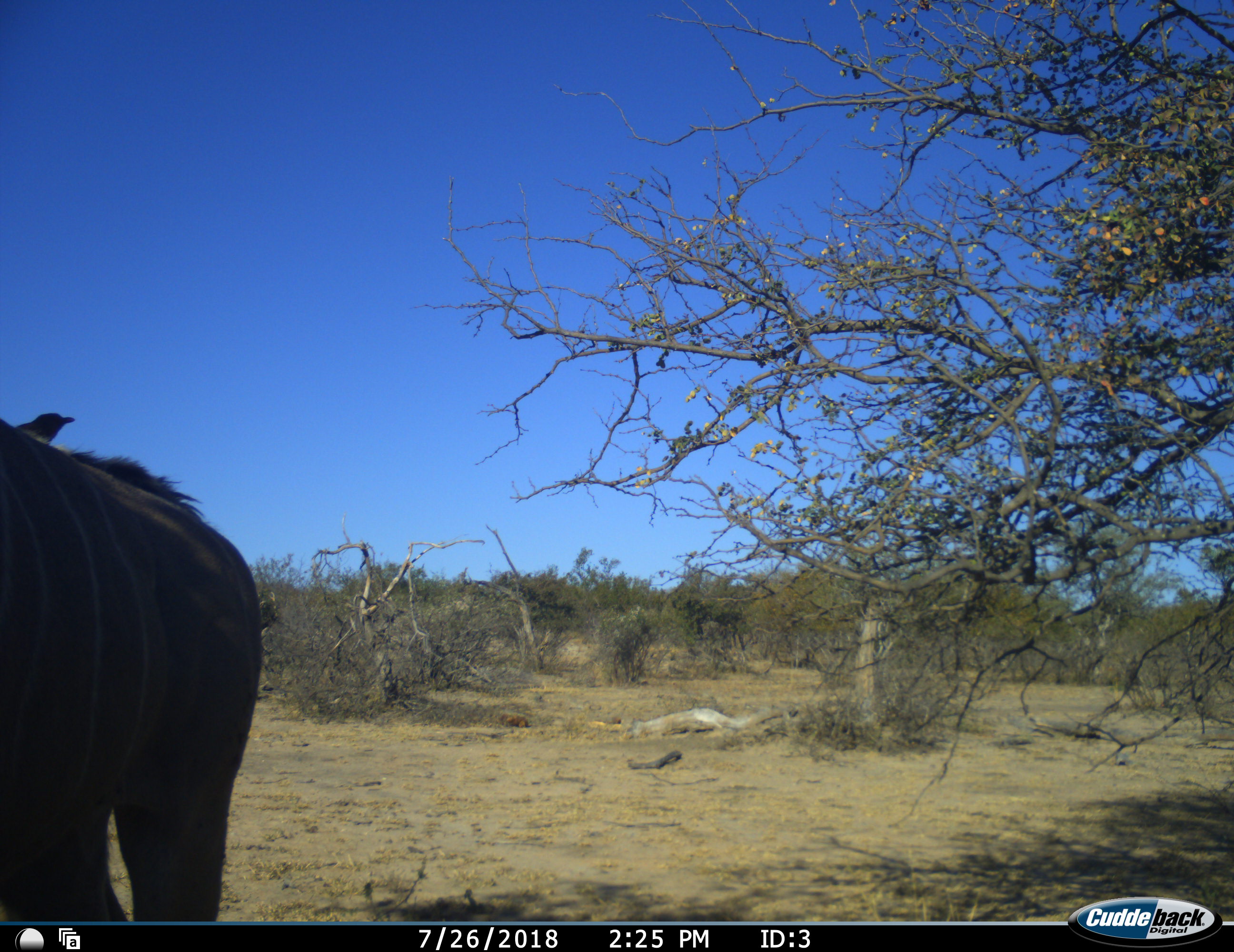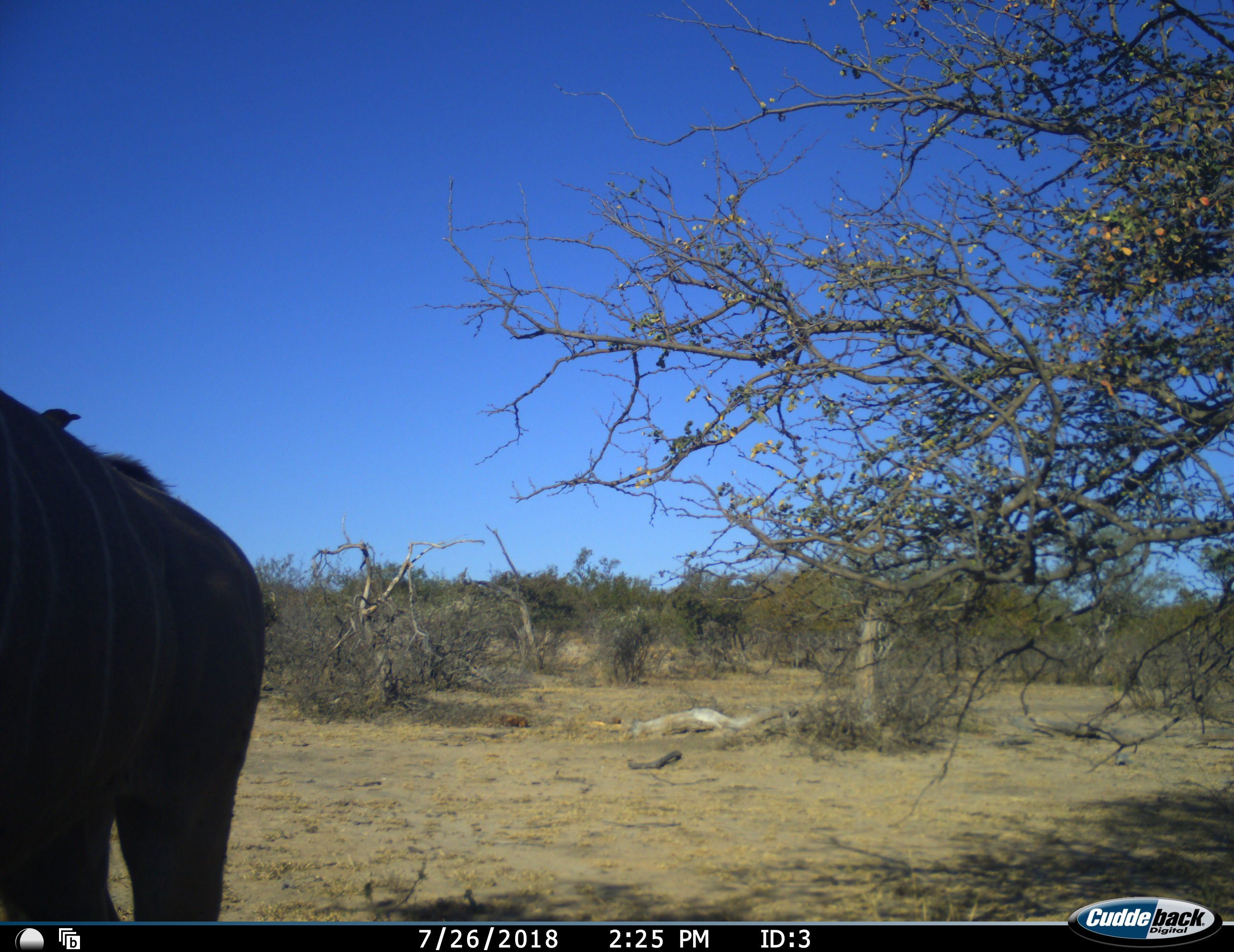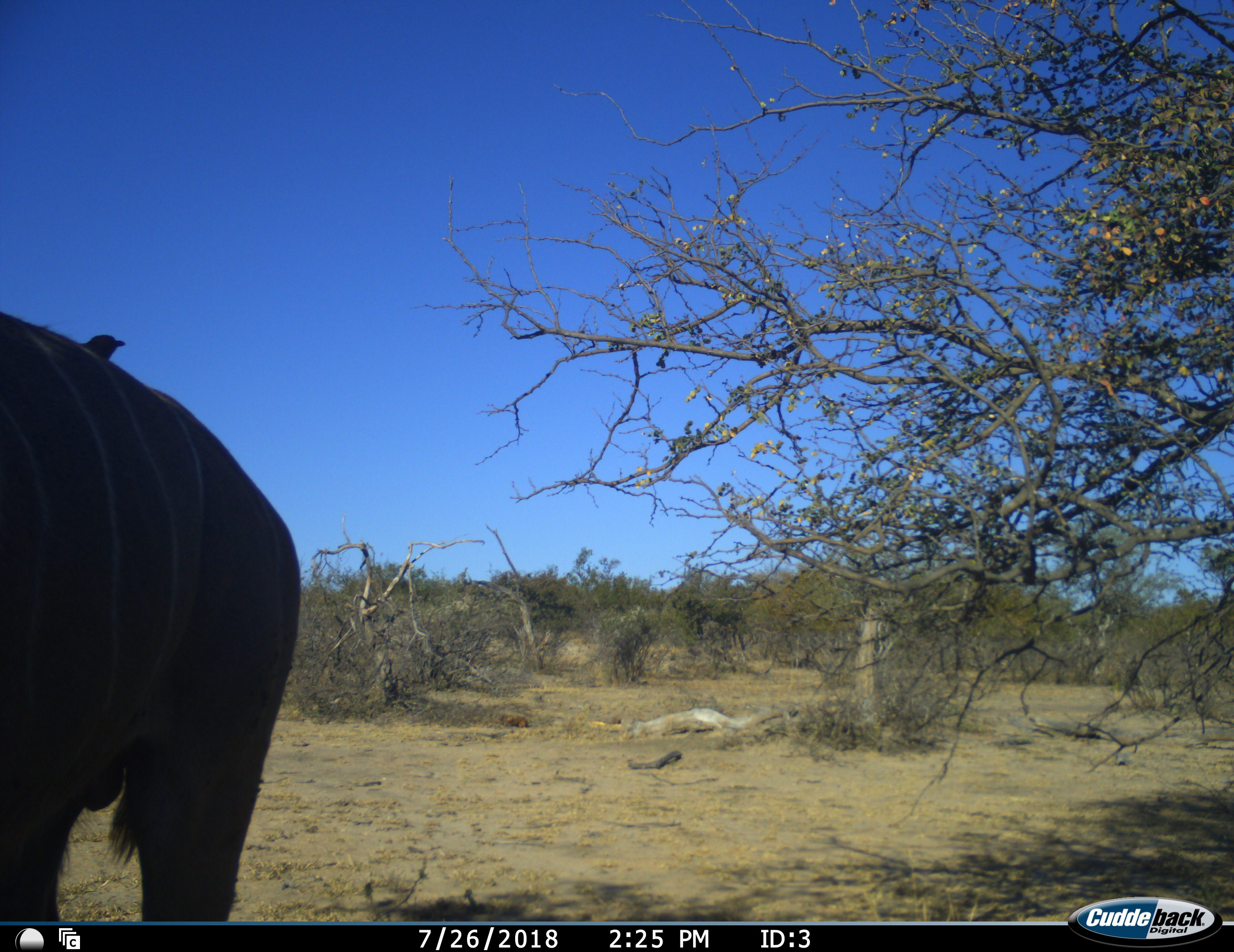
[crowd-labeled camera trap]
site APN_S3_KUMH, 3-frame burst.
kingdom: Animalia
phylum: Chordata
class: Mammalia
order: Artiodactyla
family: Bovidae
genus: Tragelaphus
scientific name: Tragelaphus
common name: kudu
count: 1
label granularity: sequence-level